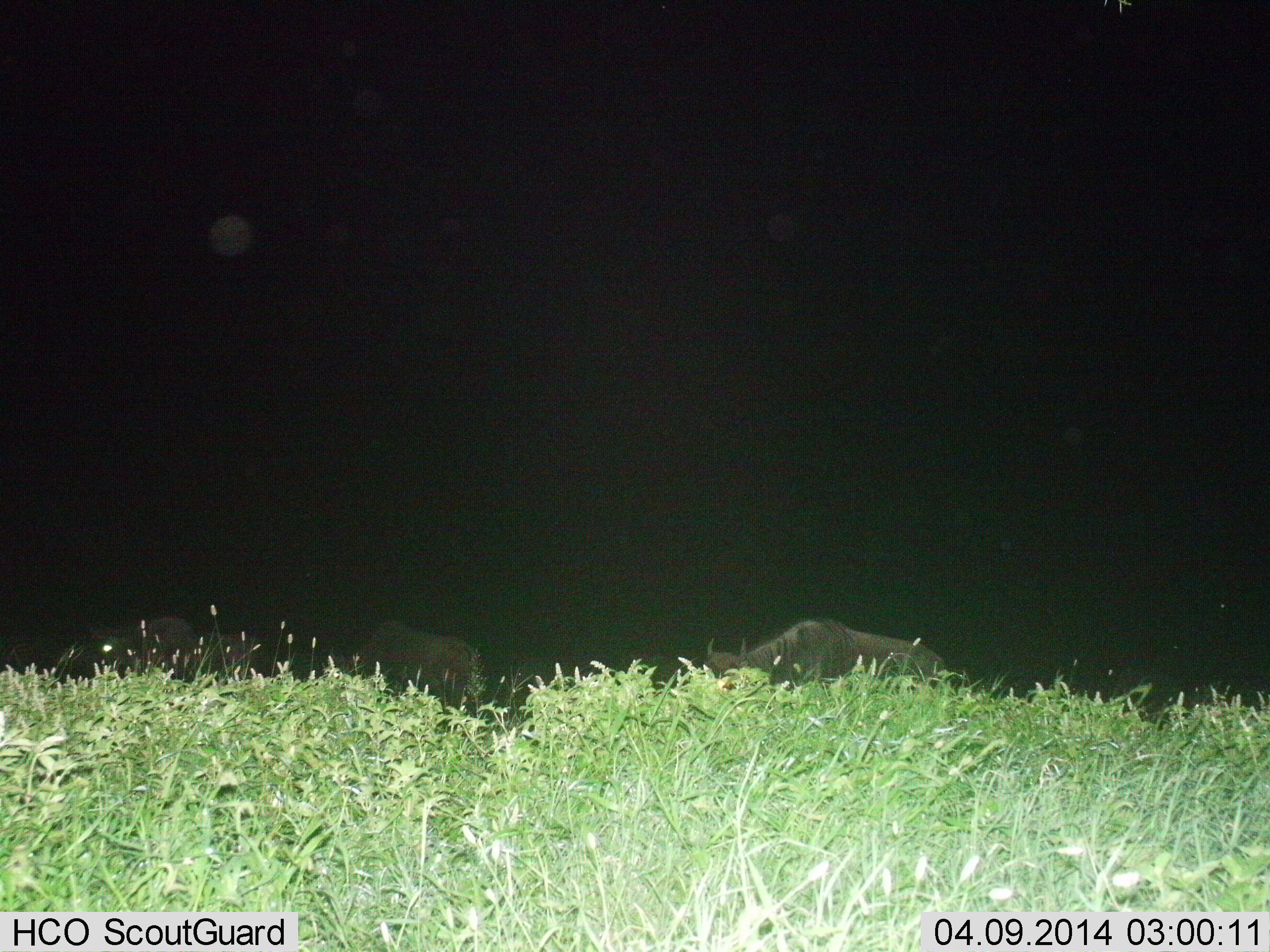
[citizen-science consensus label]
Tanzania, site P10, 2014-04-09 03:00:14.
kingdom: Animalia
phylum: Chordata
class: Mammalia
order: Artiodactyla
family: Bovidae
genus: Connochaetes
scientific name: Connochaetes taurinus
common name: blue wildebeest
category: wildebeest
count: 3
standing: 60%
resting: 10%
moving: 40%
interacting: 0%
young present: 0%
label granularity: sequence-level